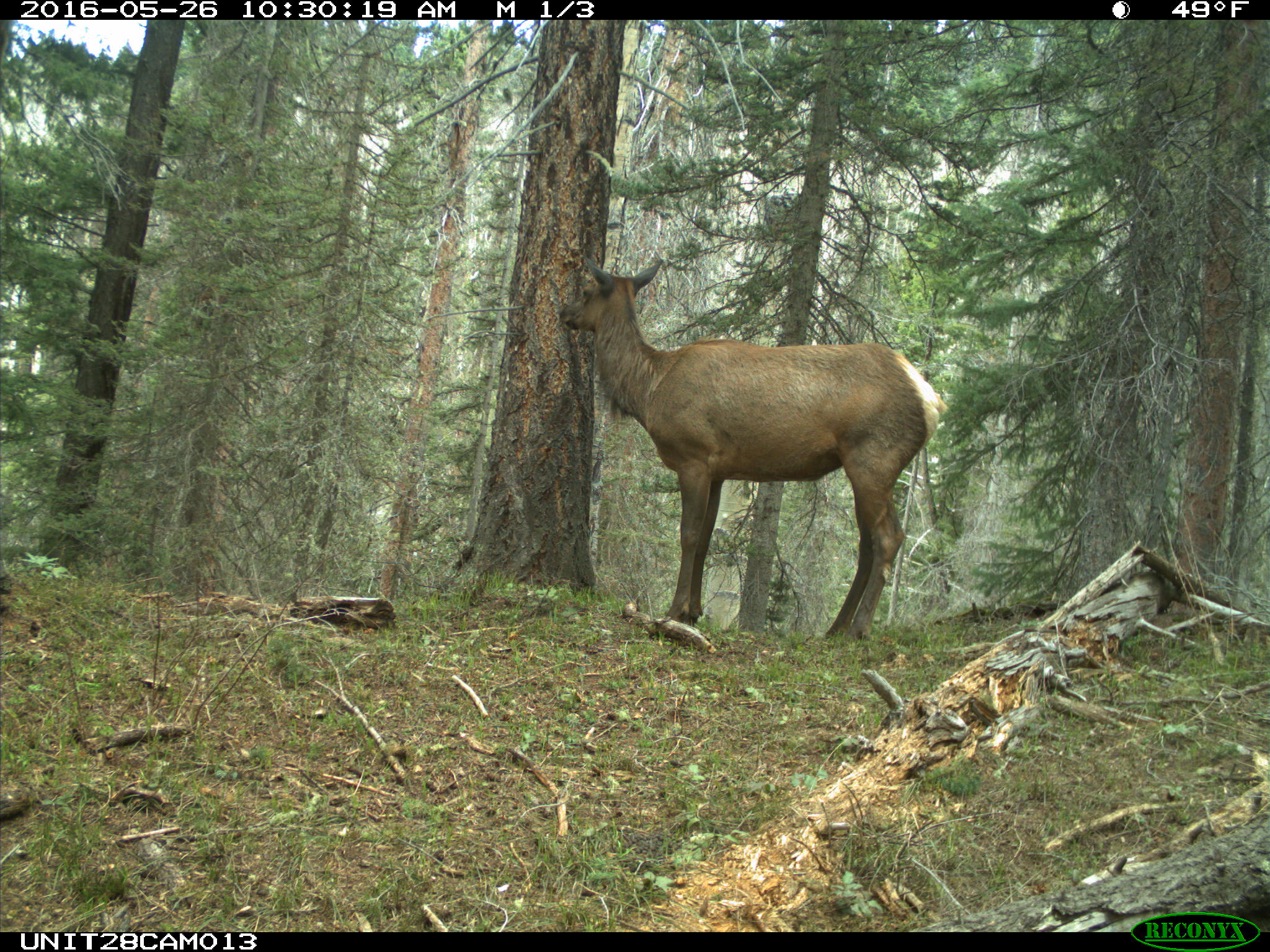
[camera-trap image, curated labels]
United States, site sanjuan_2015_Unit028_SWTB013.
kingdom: Animalia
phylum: Chordata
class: Mammalia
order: Artiodactyla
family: Cervidae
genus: Cervus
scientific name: Cervus elaphus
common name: red deer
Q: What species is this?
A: Cervus elaphus (red deer).